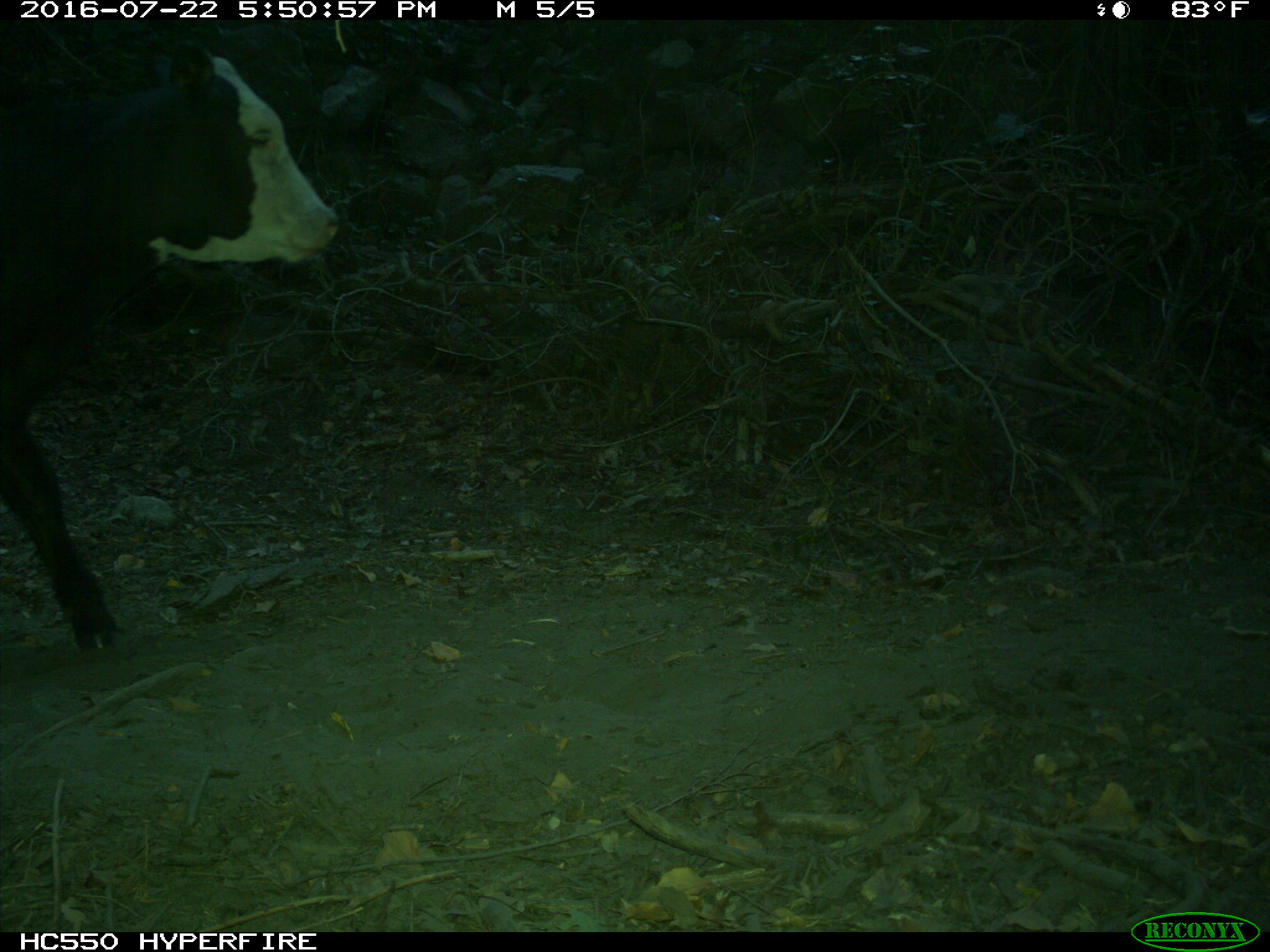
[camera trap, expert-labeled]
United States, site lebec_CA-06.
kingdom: Animalia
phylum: Chordata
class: Mammalia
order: Artiodactyla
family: Bovidae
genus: Bos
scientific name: Bos taurus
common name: domestic cow